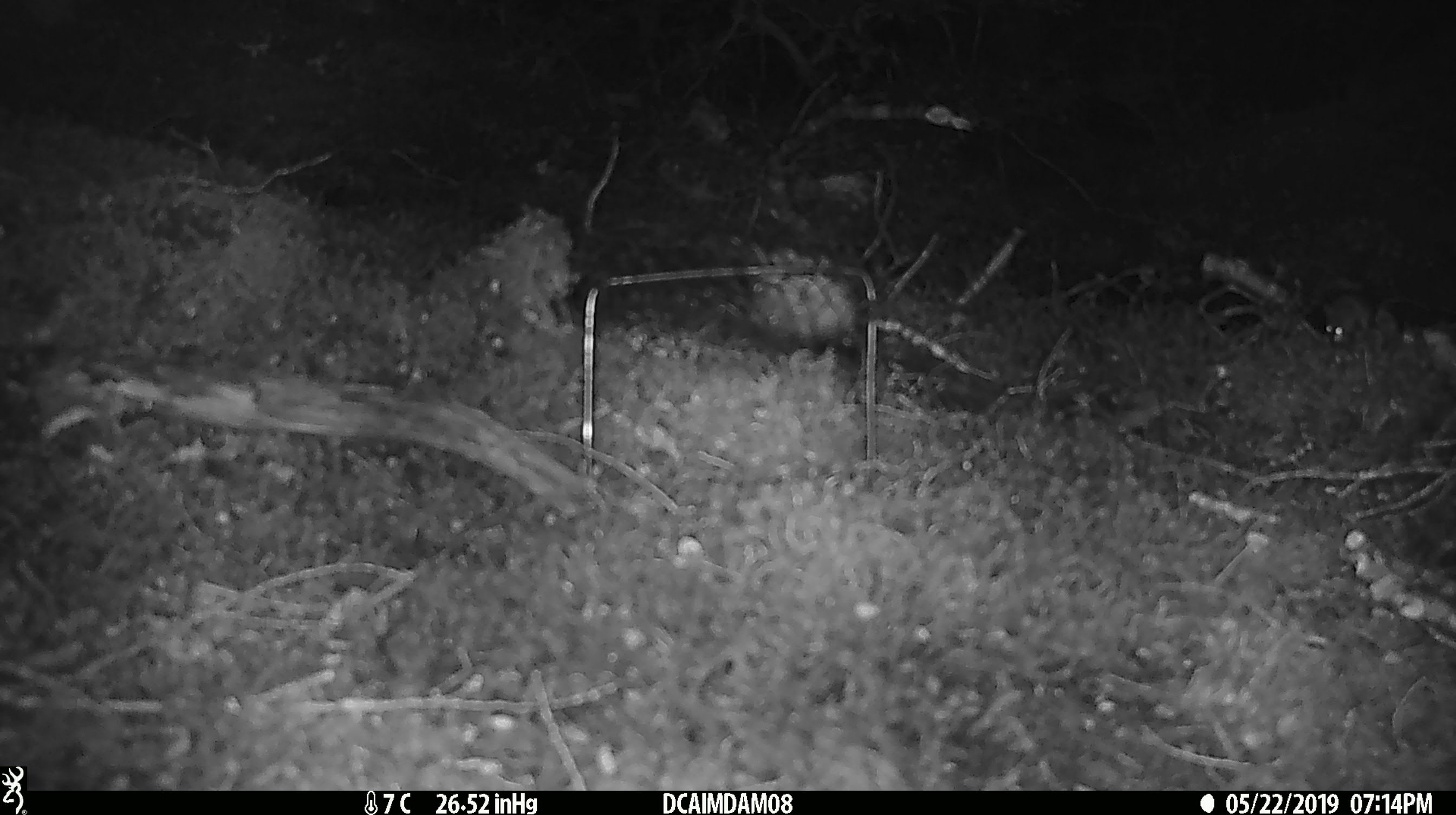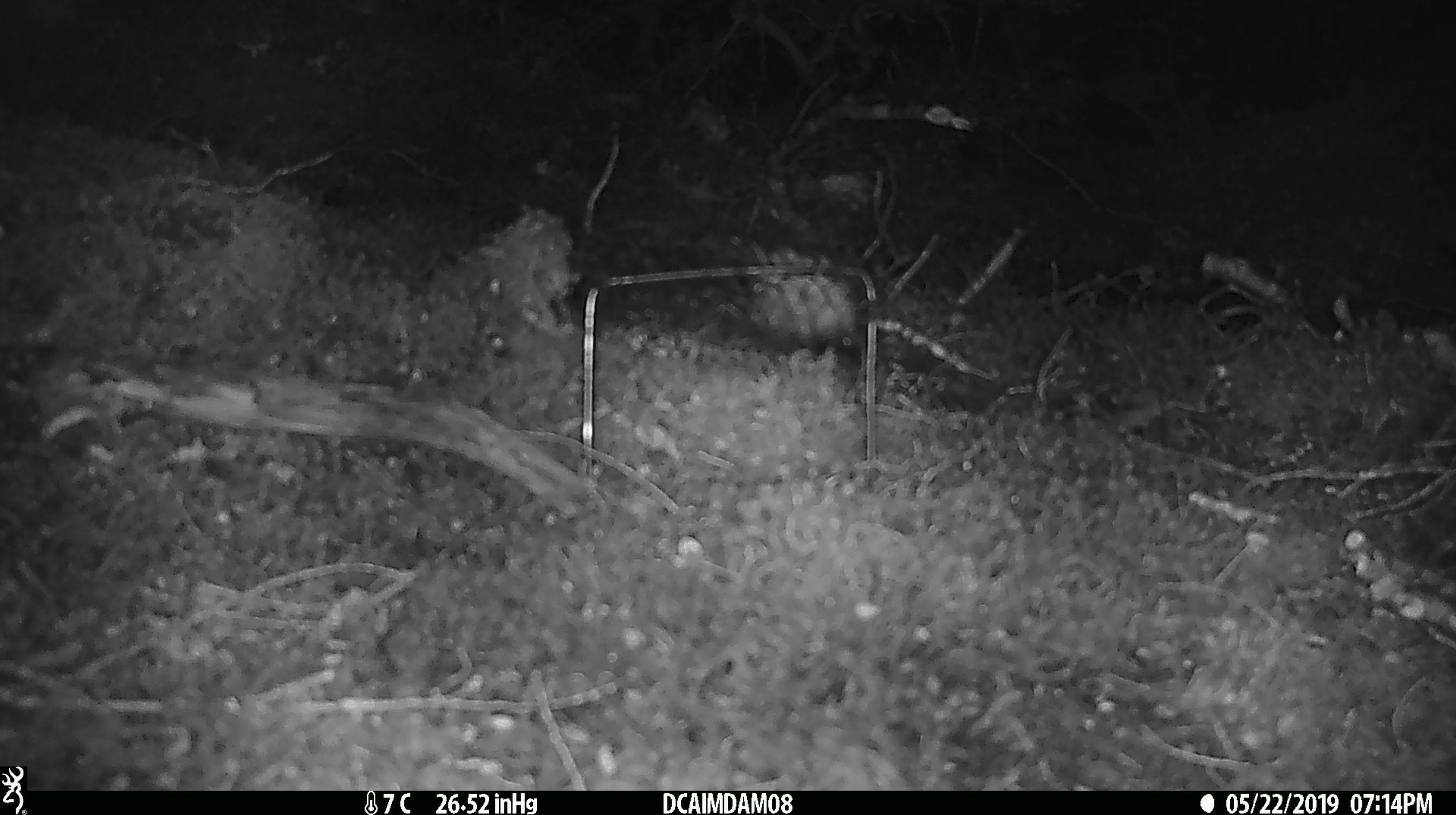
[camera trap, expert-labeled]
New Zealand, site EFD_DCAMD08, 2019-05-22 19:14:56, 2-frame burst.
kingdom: Animalia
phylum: Chordata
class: Mammalia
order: Rodentia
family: Muridae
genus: Mus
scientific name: Mus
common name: mouse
Mouse (Mus).